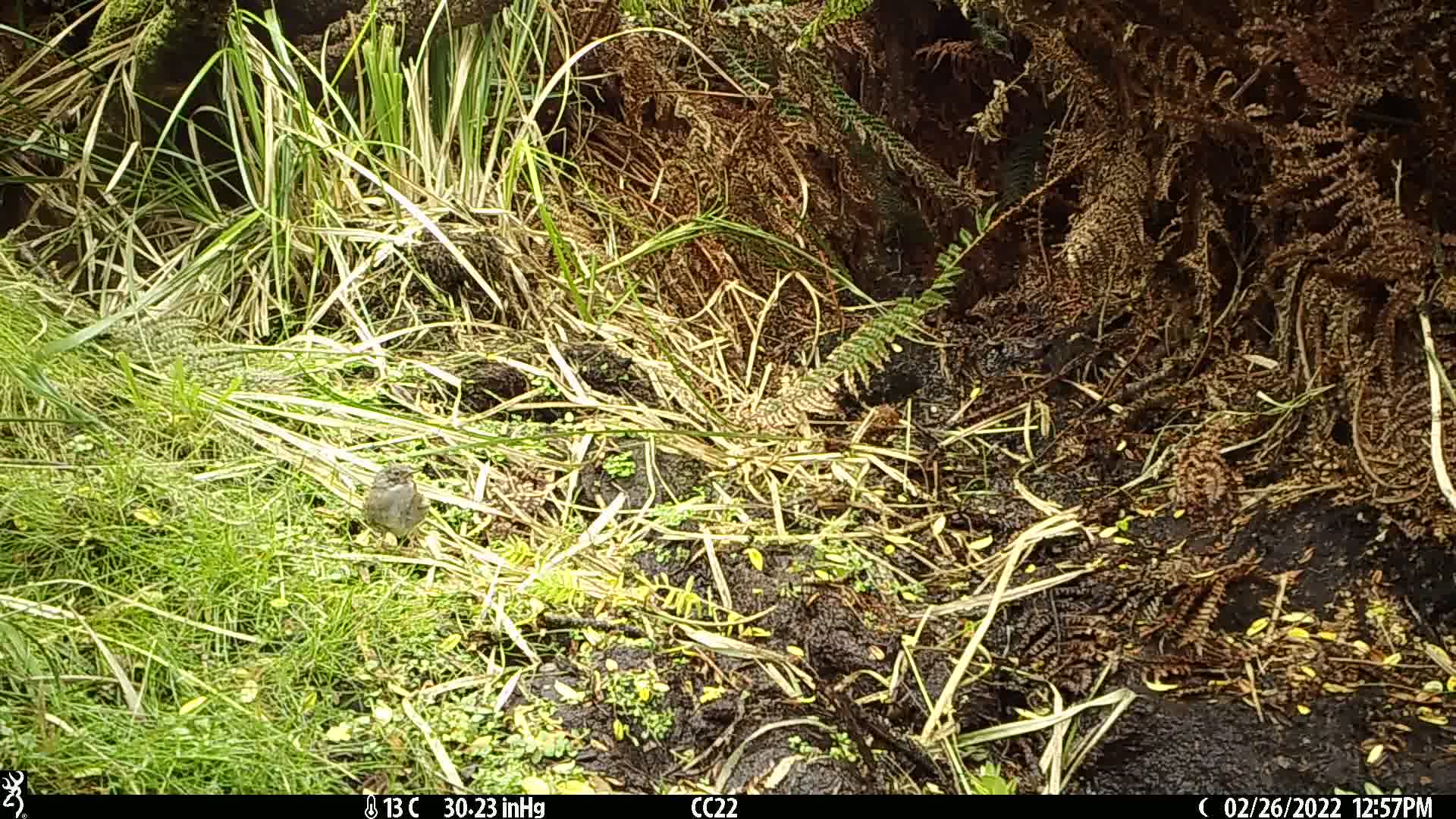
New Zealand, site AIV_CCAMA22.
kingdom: Animalia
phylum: Chordata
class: Aves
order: Passeriformes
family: Prunellidae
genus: Prunella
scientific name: Prunella modularis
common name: dunnock